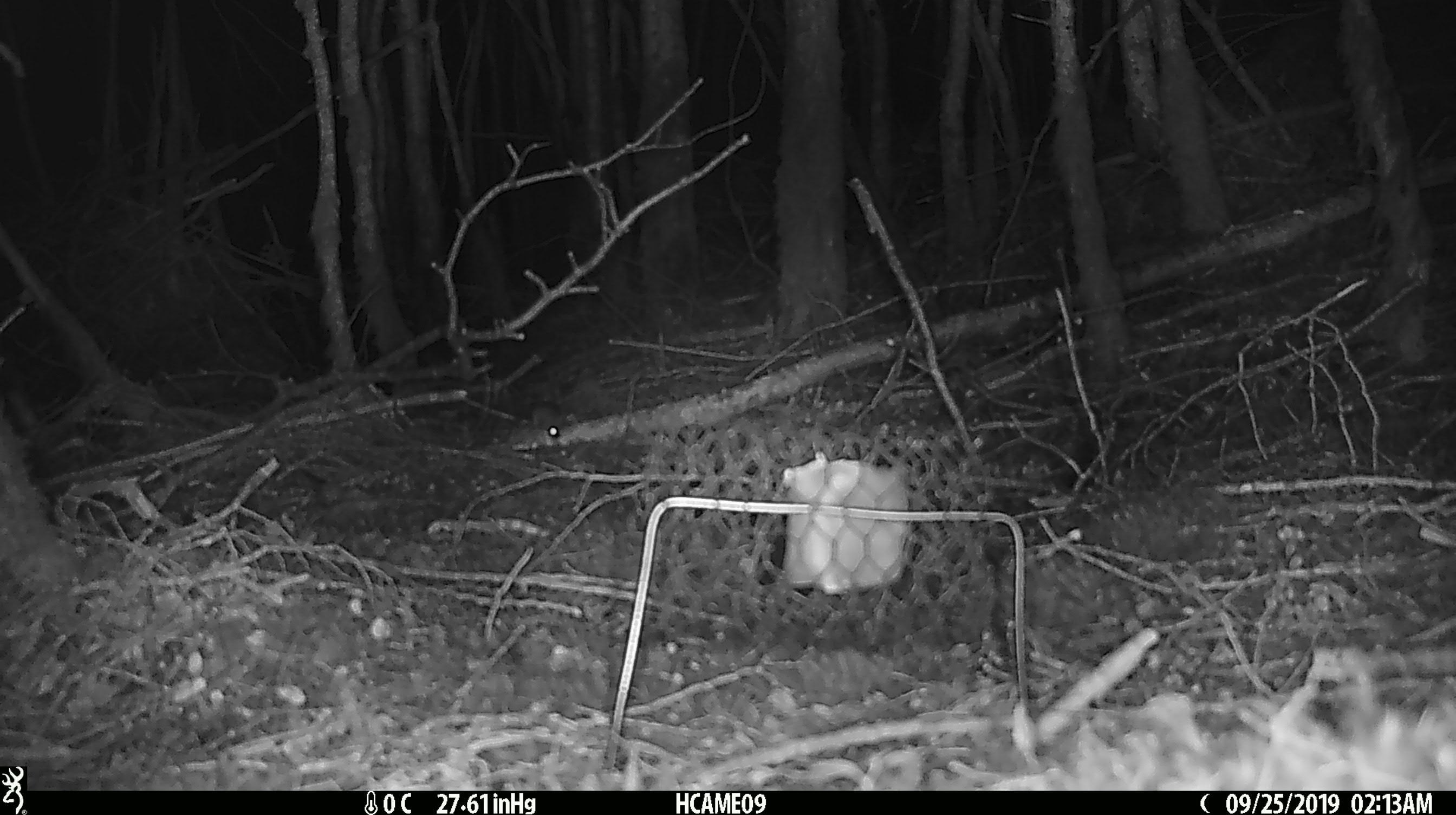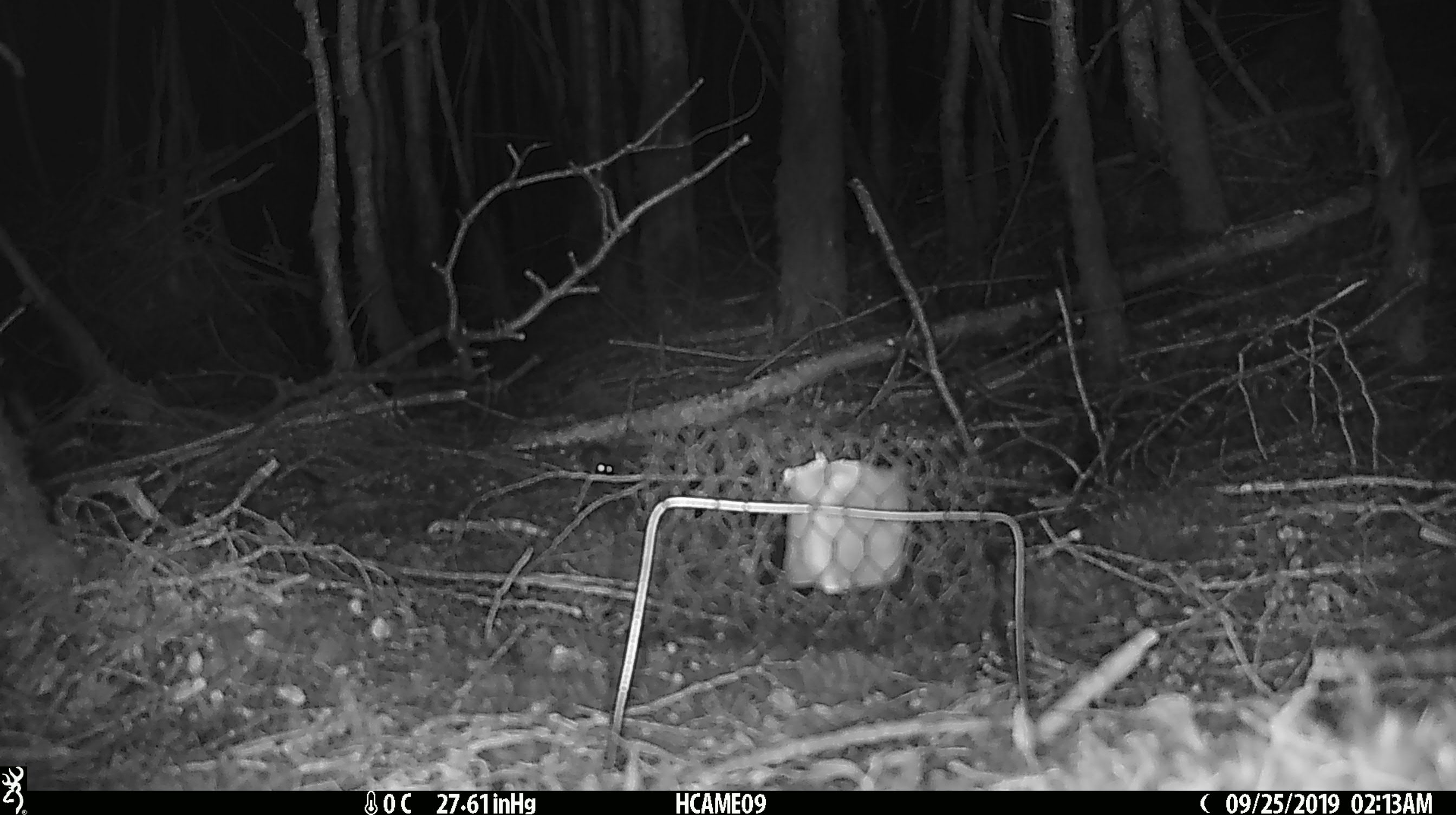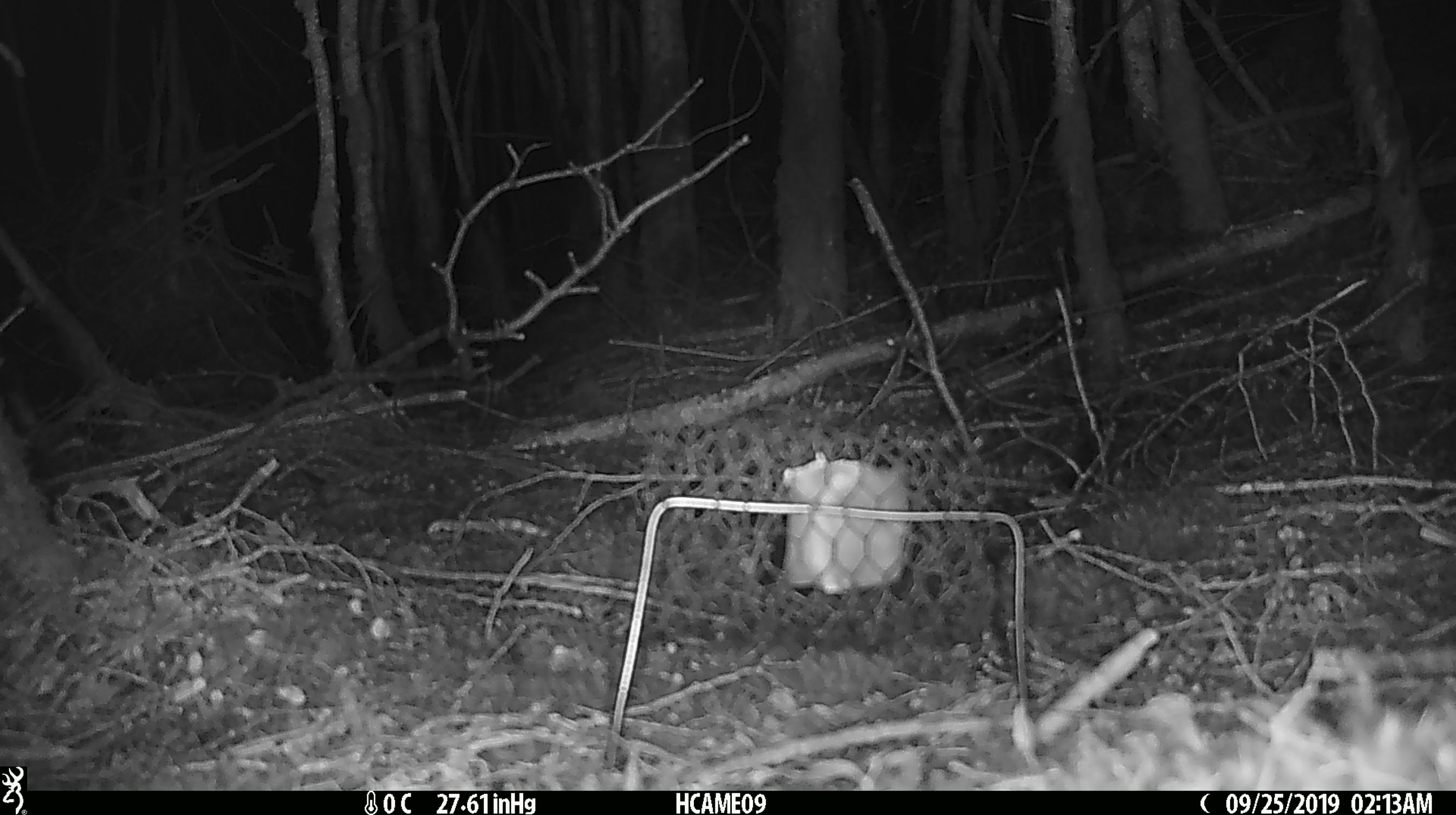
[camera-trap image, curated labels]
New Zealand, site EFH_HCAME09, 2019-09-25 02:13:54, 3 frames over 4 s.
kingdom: Animalia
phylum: Chordata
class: Mammalia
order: Rodentia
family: Muridae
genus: Mus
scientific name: Mus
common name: mouse